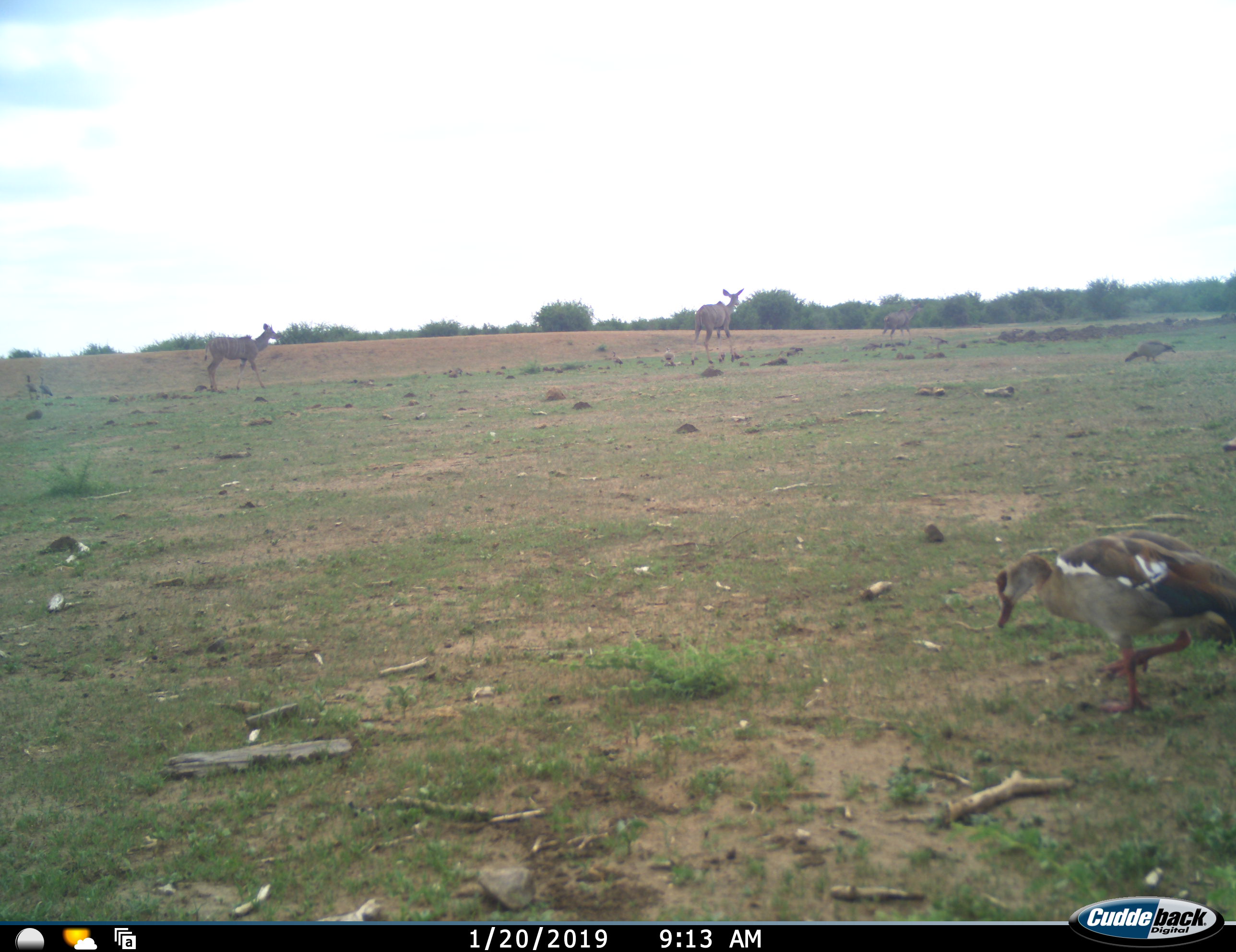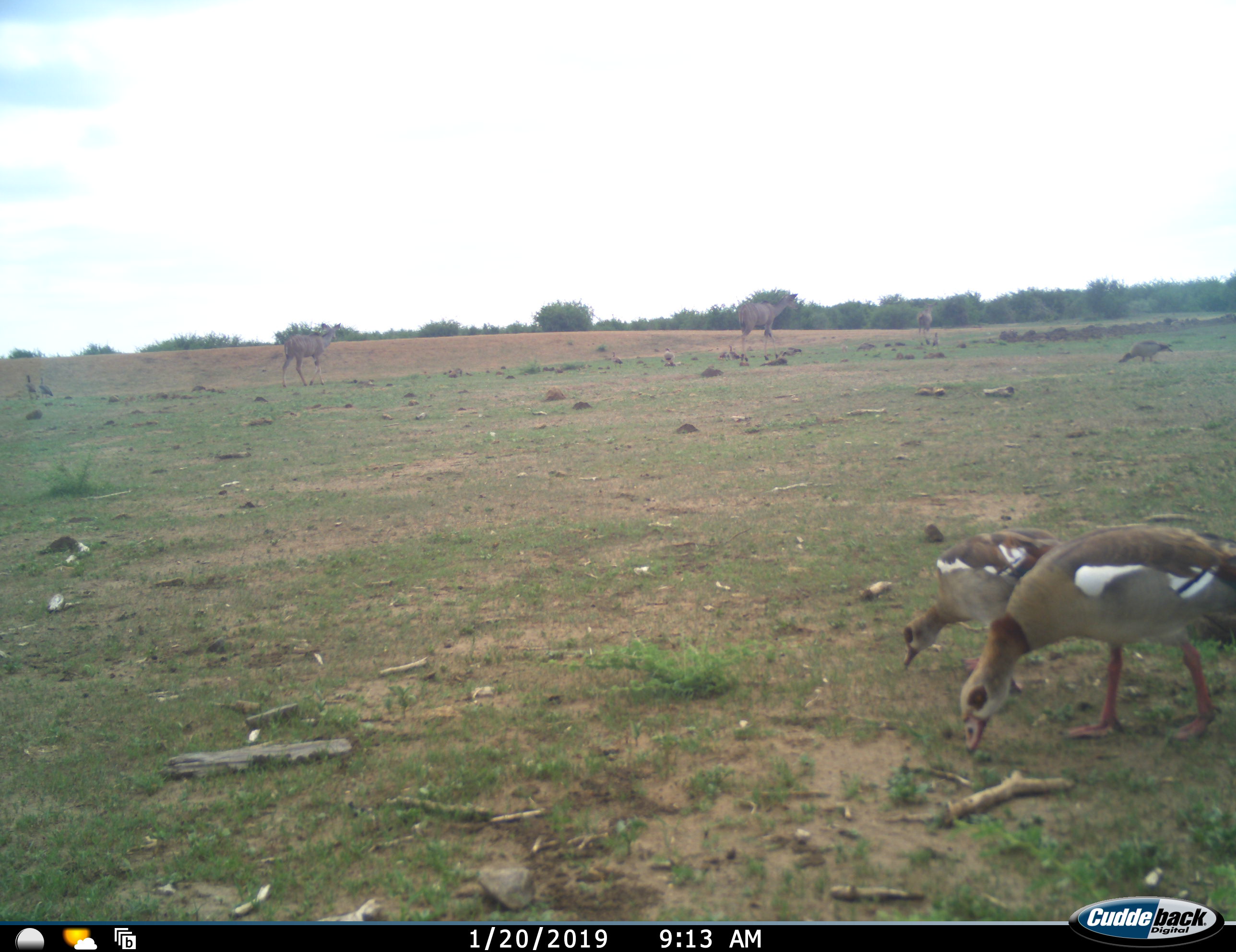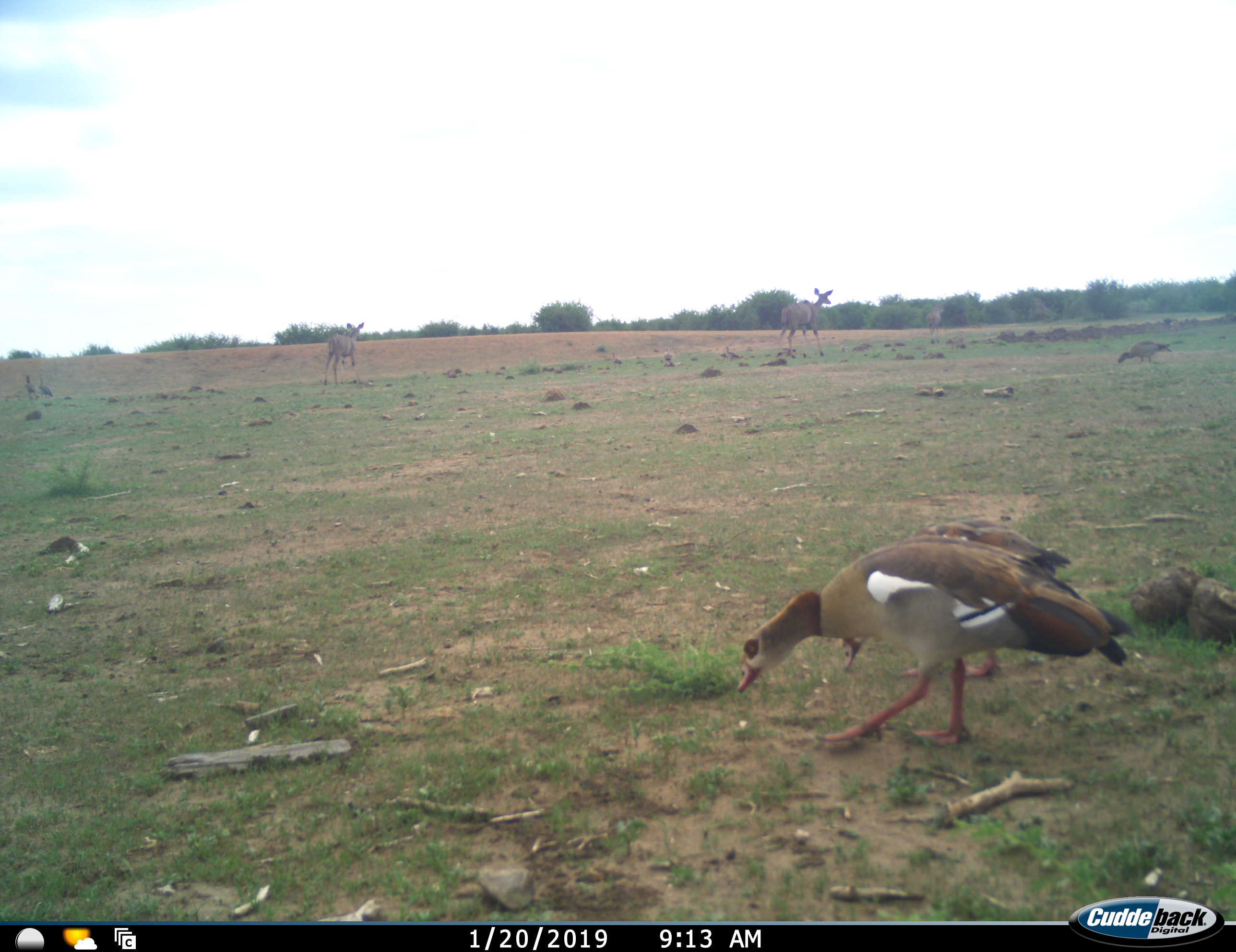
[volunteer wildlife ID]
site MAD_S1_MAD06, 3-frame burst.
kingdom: Animalia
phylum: Chordata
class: Aves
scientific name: Aves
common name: bird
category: birdother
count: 4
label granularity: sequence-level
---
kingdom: Animalia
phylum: Chordata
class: Mammalia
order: Artiodactyla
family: Bovidae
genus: Tragelaphus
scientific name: Tragelaphus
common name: kudu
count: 3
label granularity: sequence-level